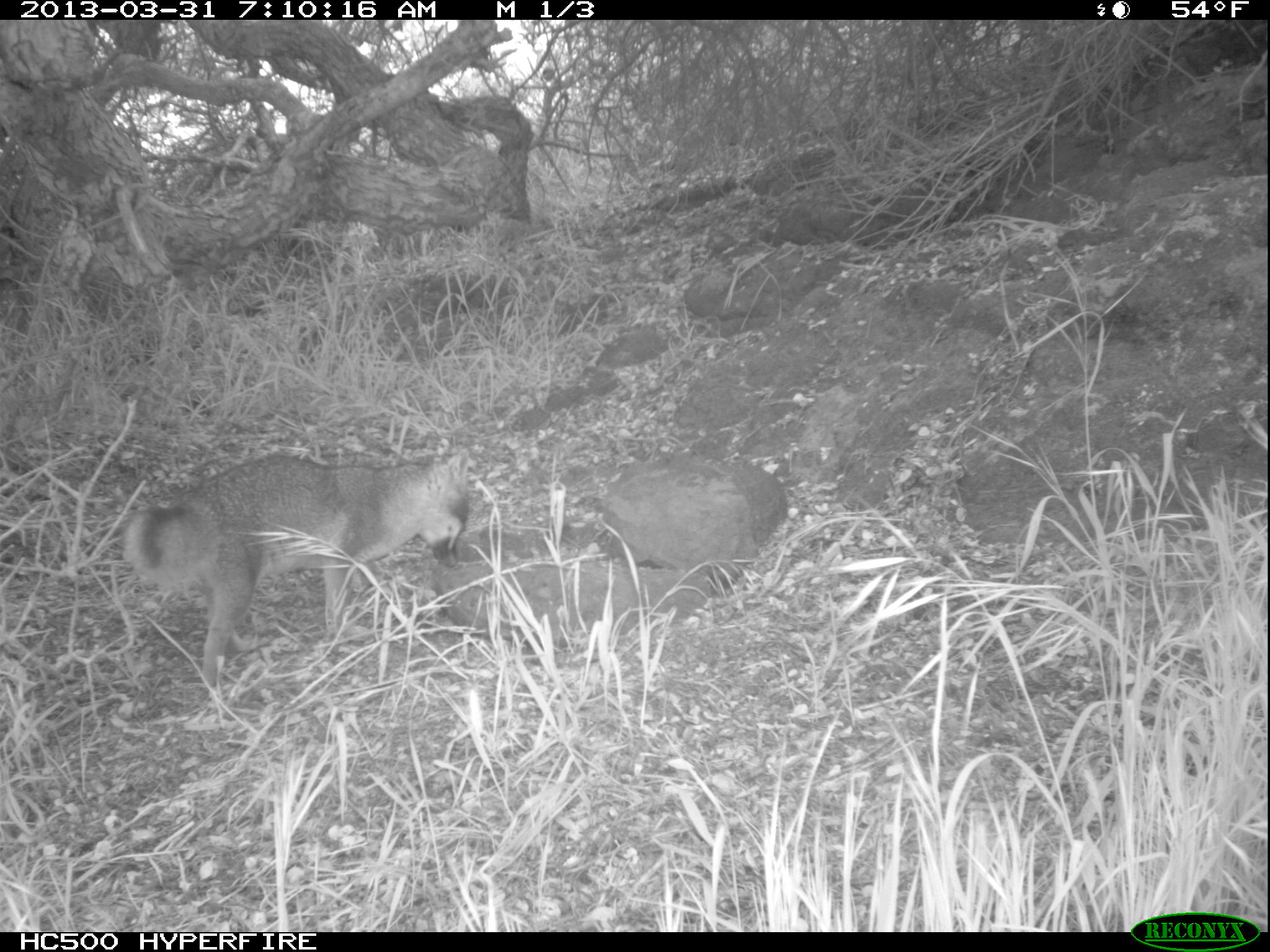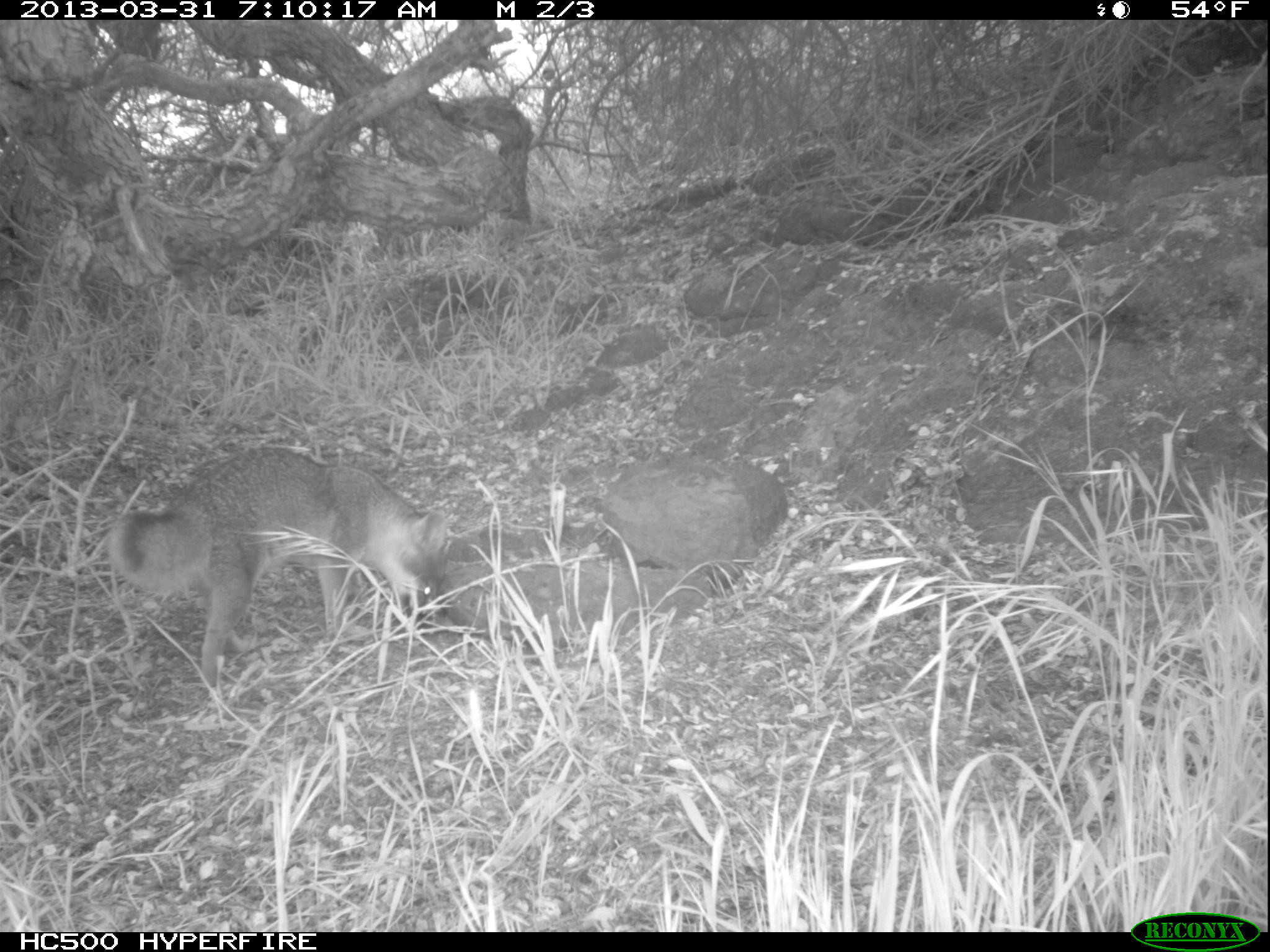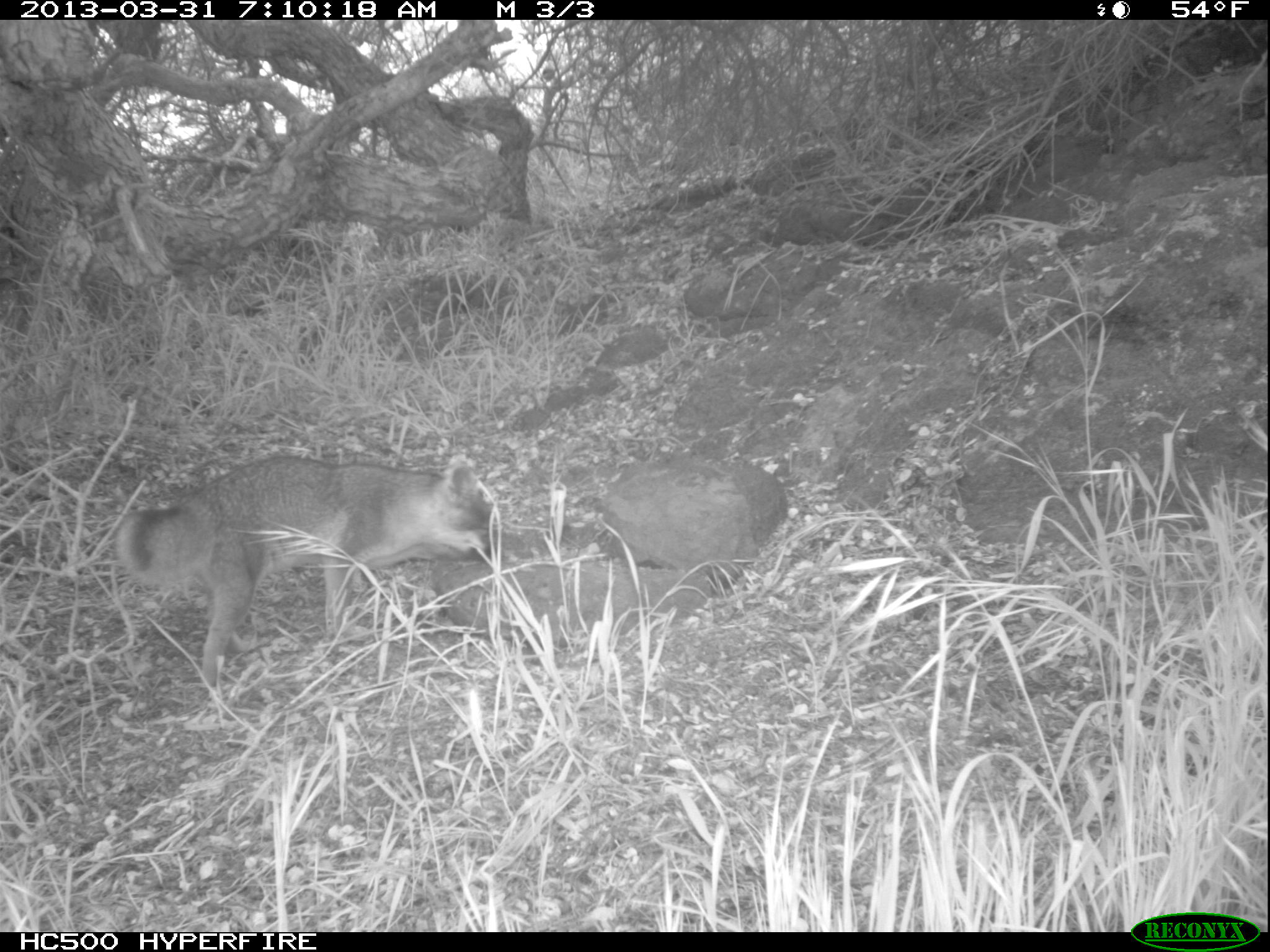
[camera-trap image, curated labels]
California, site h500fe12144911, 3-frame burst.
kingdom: Animalia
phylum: Chordata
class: Mammalia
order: Carnivora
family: Canidae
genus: Urocyon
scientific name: Urocyon littoralis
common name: island fox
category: fox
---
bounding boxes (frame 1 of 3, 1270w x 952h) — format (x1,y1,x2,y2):
fox: (122,449,469,687)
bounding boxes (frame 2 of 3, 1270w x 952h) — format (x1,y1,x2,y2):
fox: (109,446,445,691)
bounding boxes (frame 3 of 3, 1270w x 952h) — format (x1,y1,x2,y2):
fox: (113,456,494,685)